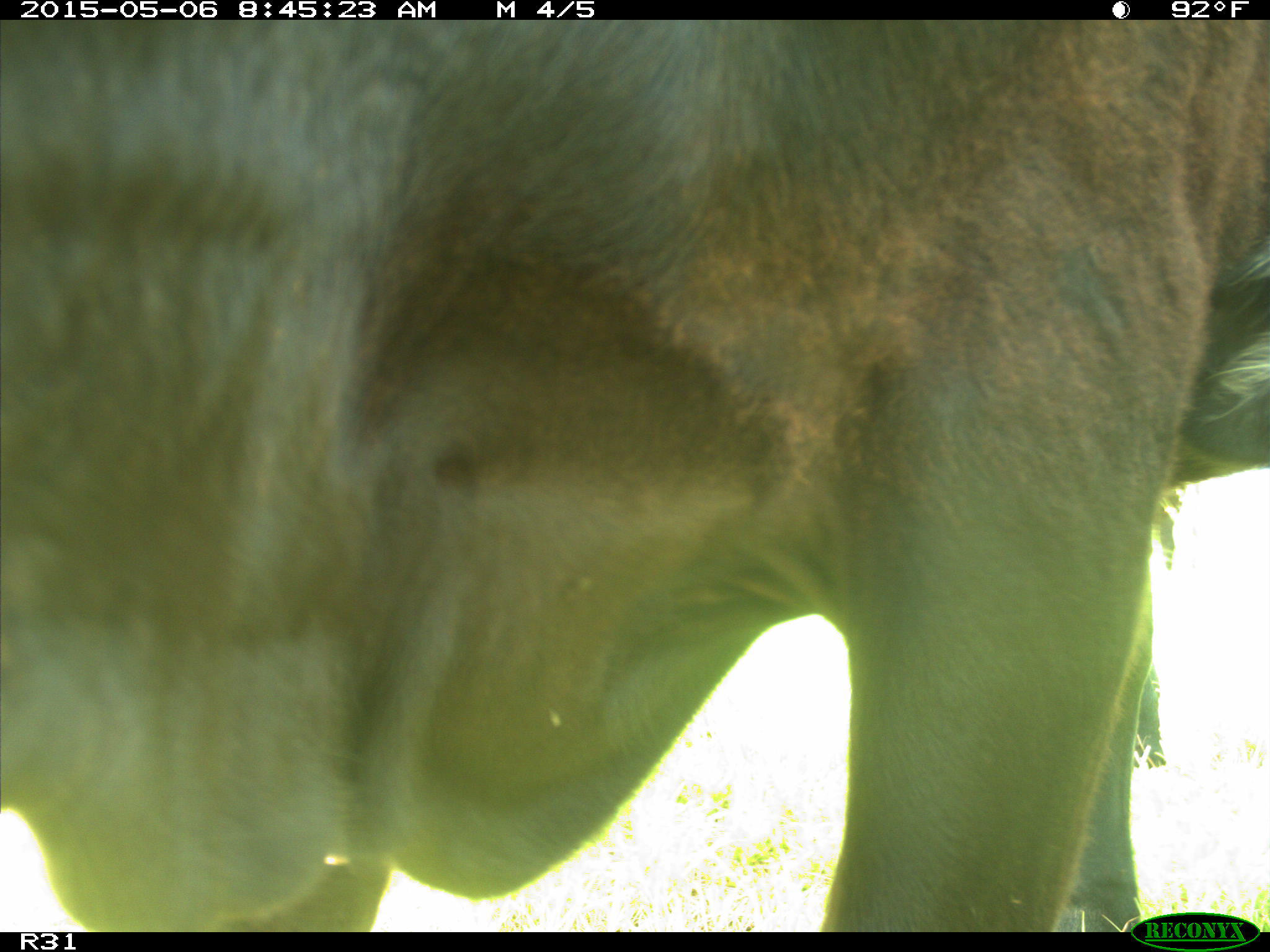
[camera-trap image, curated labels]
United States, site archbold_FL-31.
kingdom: Animalia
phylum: Chordata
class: Mammalia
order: Artiodactyla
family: Bovidae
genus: Bos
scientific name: Bos taurus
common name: domestic cow